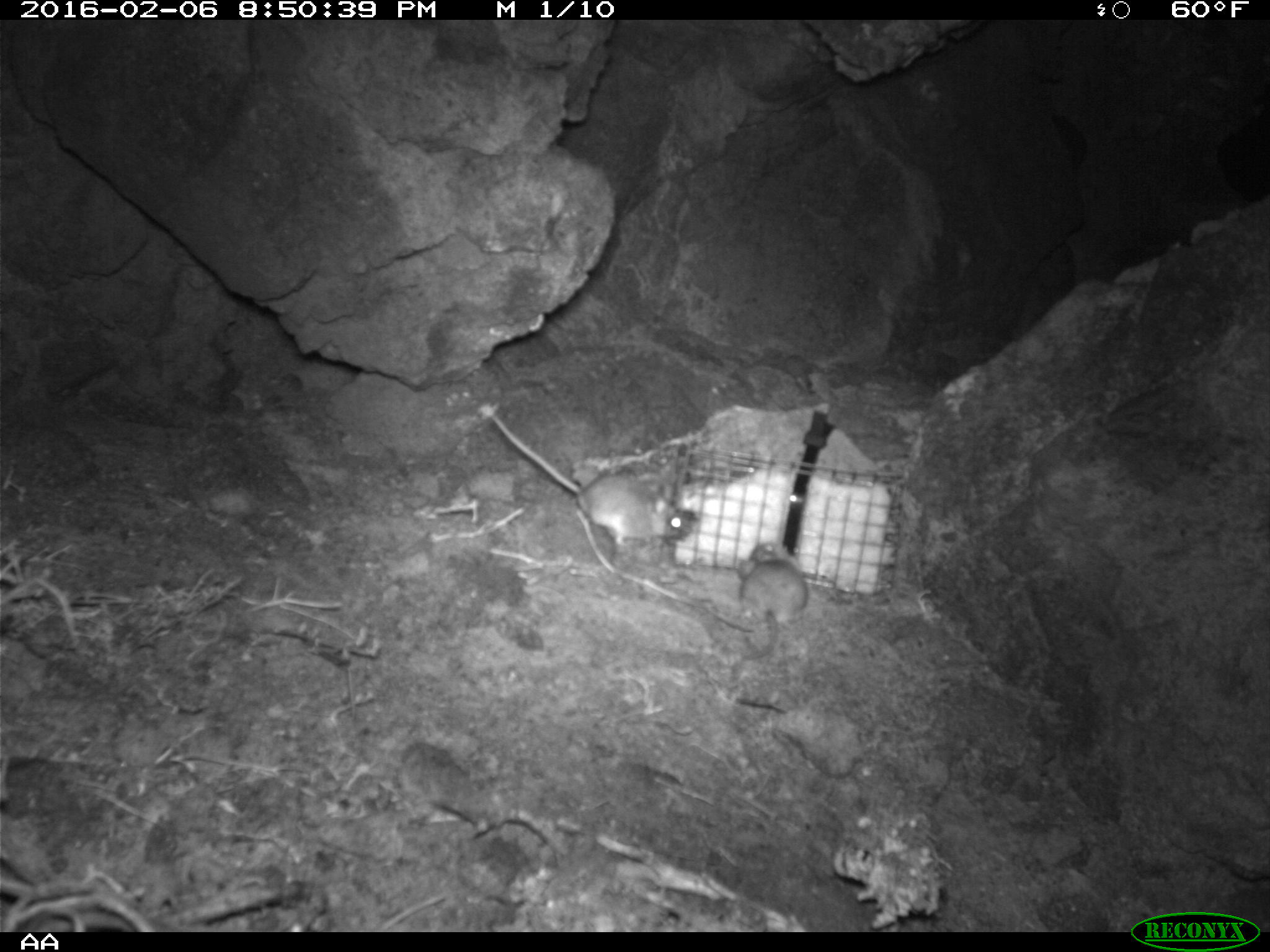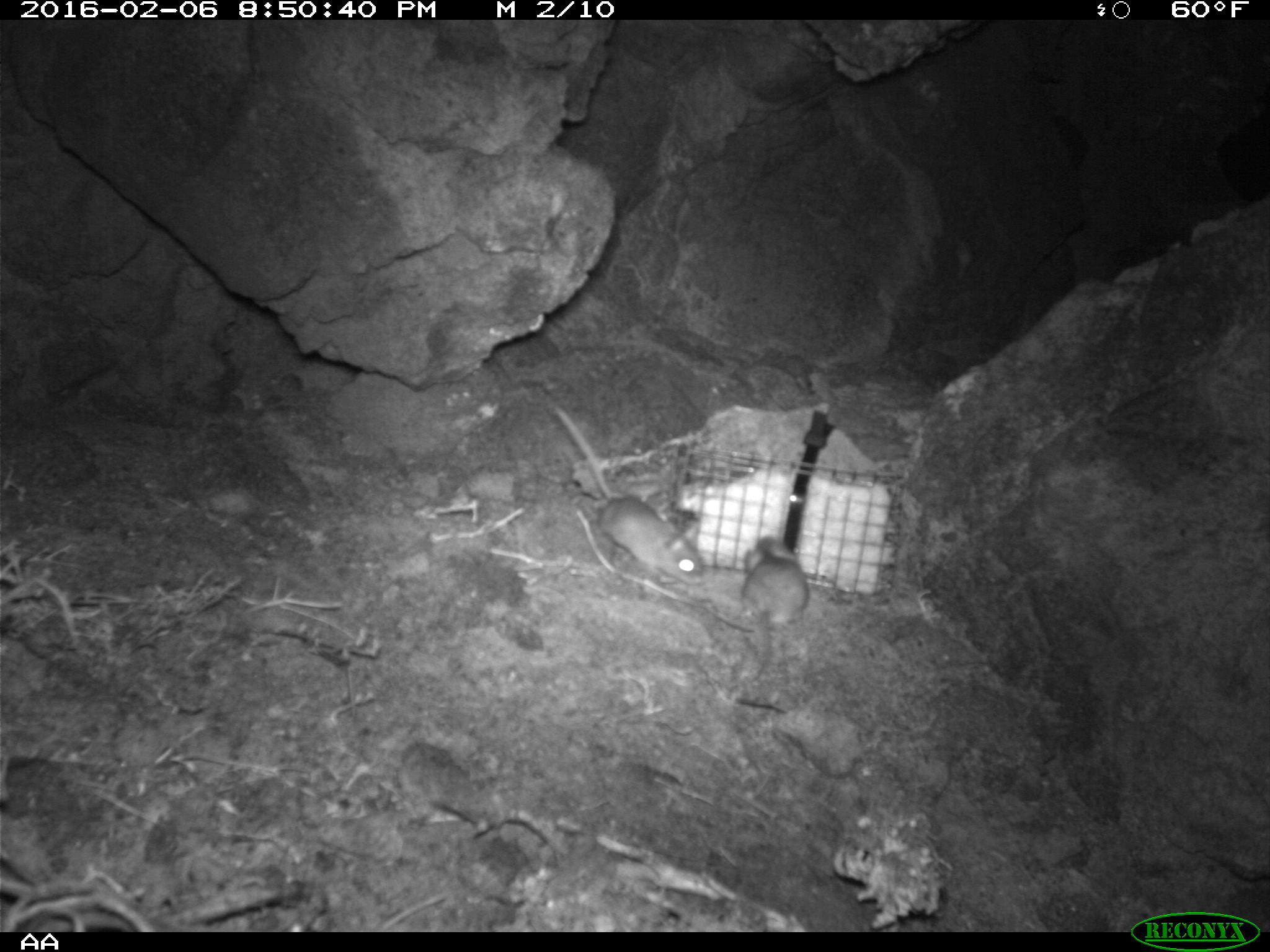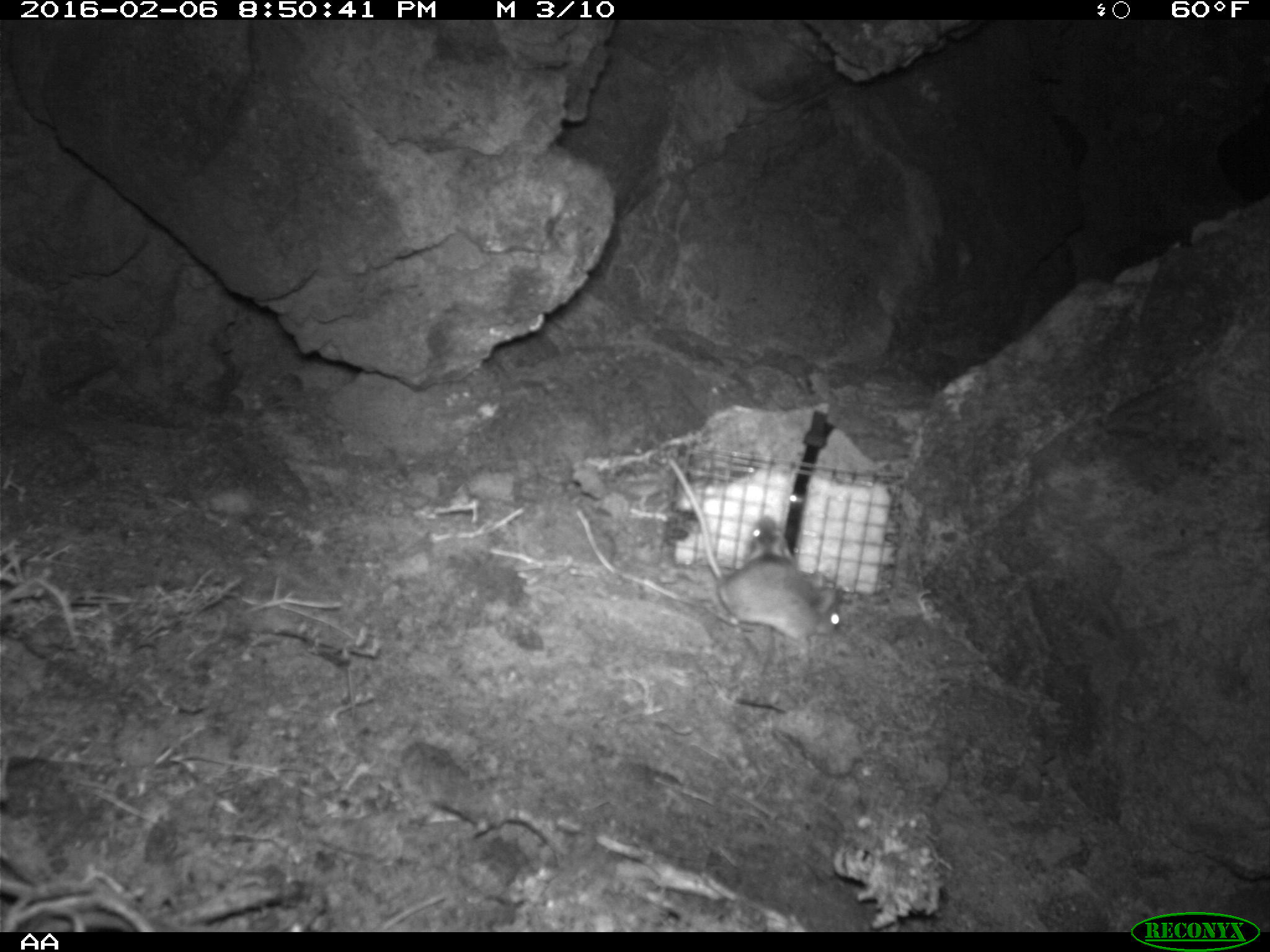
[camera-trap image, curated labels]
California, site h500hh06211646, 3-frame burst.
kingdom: Animalia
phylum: Chordata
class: Mammalia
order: Rodentia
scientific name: Rodentia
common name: rodent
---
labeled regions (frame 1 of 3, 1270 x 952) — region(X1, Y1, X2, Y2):
rodent: region(491, 416, 698, 555); region(737, 541, 809, 660)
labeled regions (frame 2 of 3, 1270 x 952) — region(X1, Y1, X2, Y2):
rodent: region(552, 405, 709, 585); region(739, 532, 809, 681)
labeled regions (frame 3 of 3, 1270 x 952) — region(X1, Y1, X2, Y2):
rodent: region(670, 457, 840, 655); region(743, 514, 793, 565)